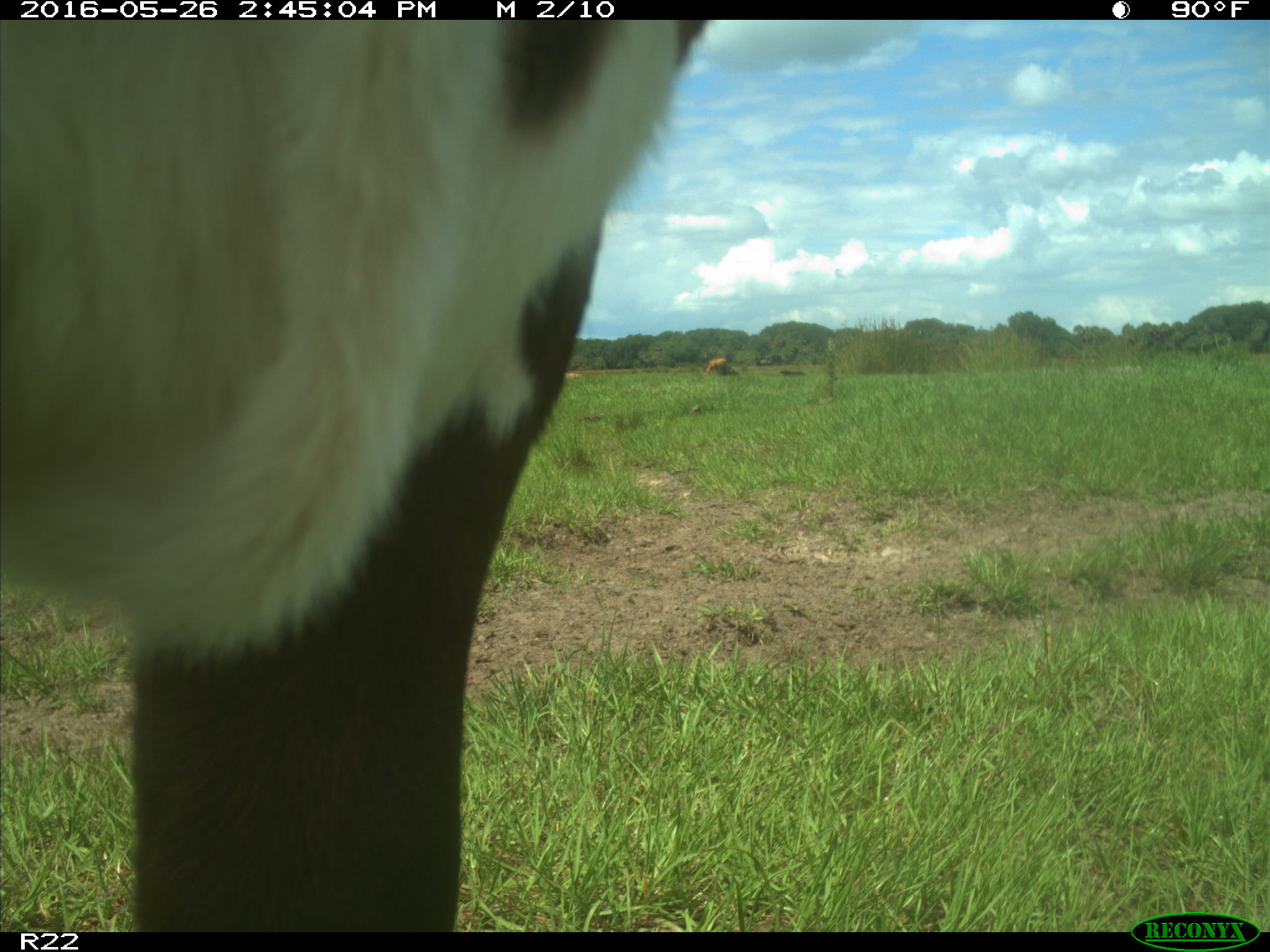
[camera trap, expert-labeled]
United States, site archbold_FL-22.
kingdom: Animalia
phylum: Chordata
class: Mammalia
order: Artiodactyla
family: Bovidae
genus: Bos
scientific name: Bos taurus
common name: domestic cow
Bos taurus (domestic cow).